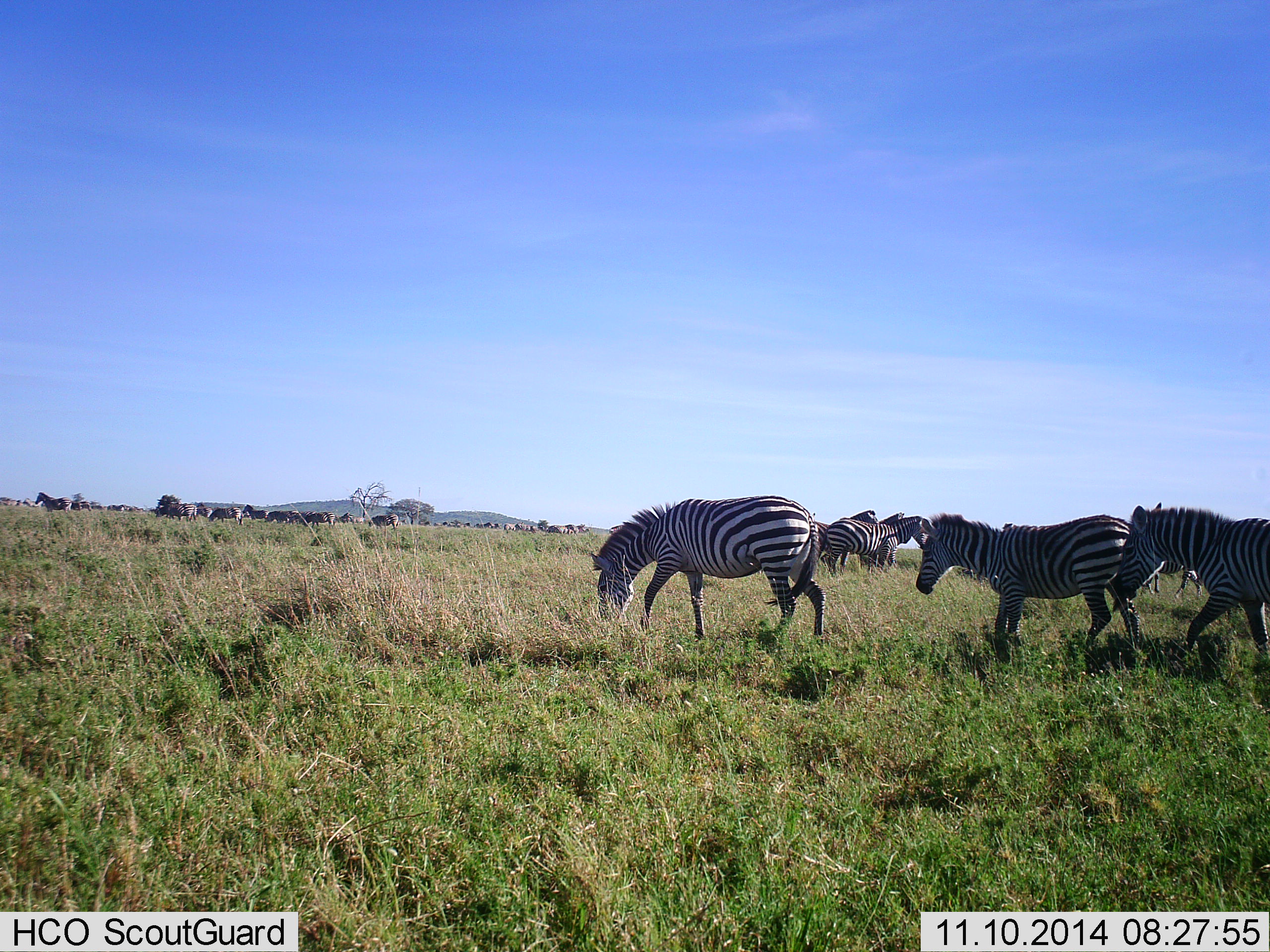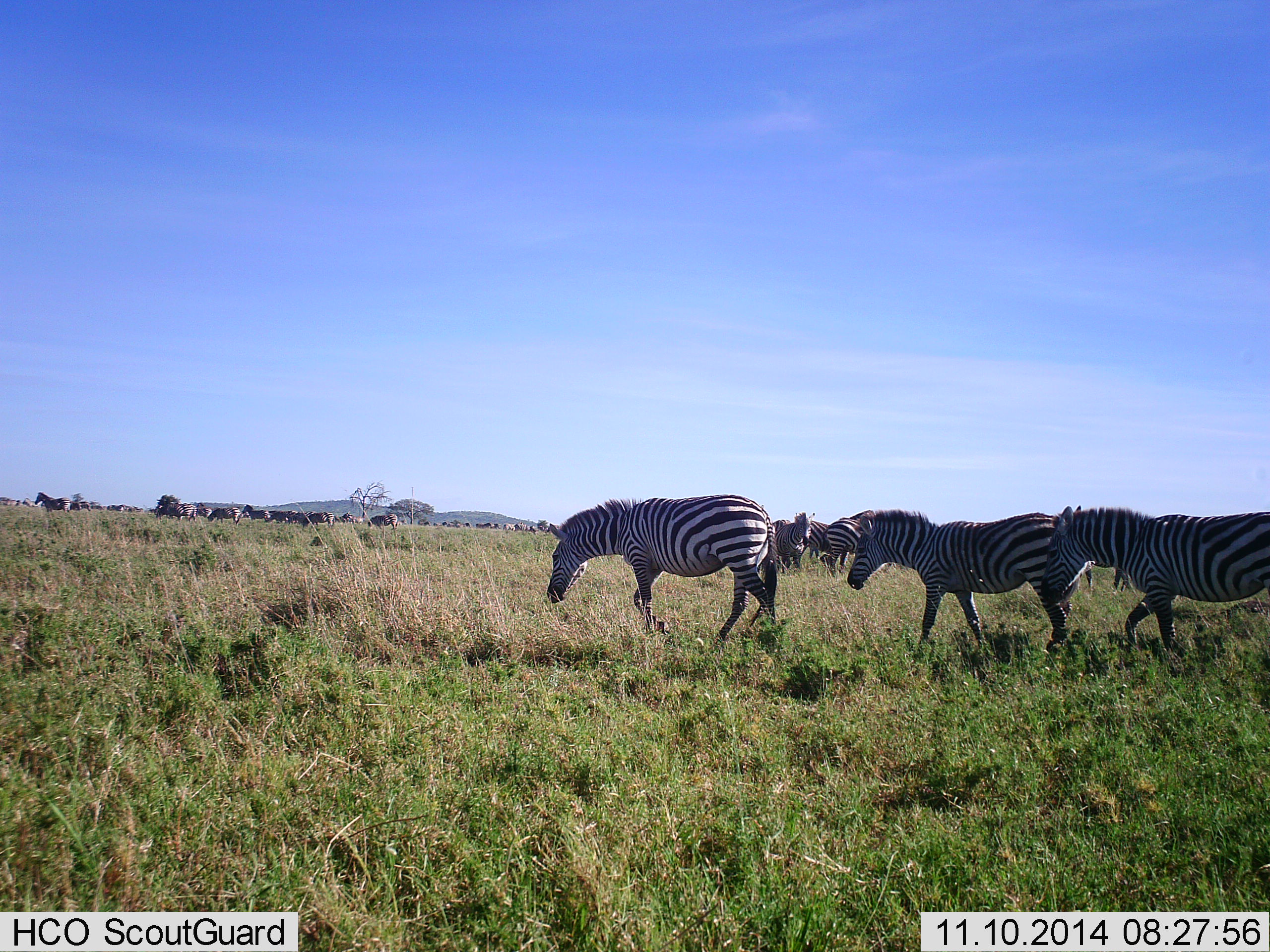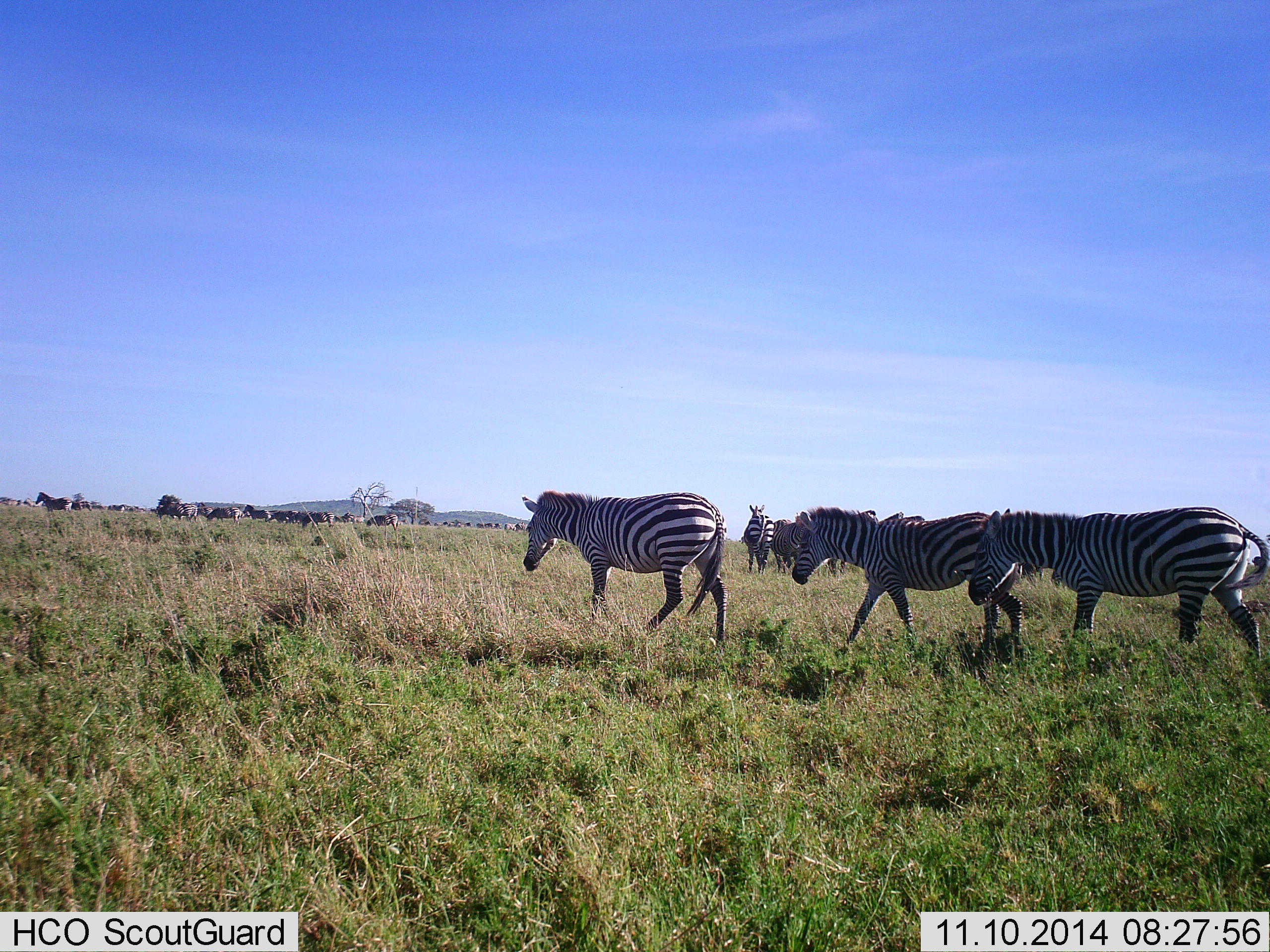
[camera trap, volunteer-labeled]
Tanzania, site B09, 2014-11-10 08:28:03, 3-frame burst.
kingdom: Animalia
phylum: Chordata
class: Mammalia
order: Perissodactyla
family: Equidae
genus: Equus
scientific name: Equus quagga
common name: plains zebra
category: zebra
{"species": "zebra (plains zebra) (Equus quagga)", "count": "11-50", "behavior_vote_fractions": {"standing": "60%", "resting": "10%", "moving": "100%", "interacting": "0%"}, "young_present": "10%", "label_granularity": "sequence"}